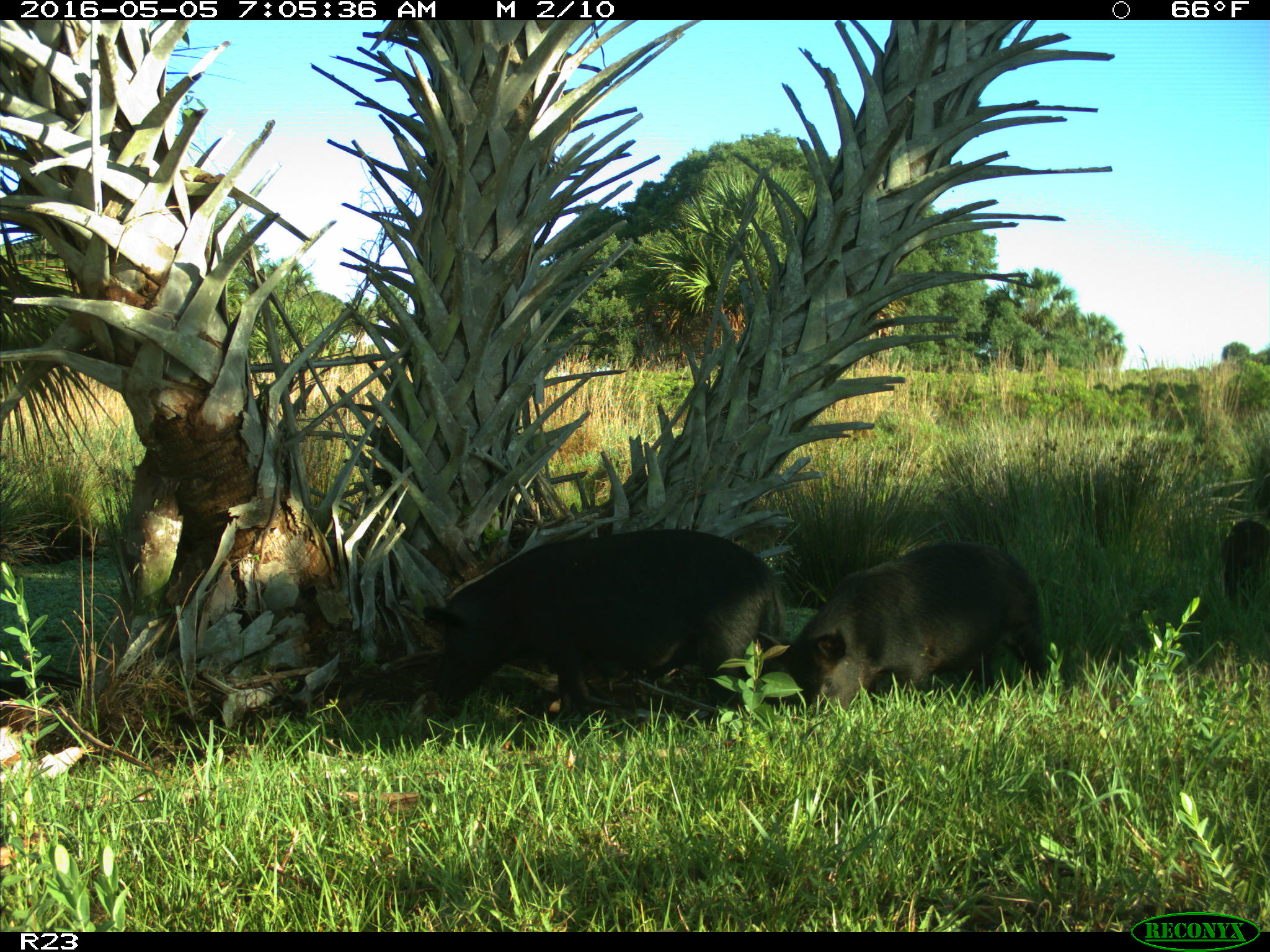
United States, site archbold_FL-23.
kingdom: Animalia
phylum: Chordata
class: Mammalia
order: Artiodactyla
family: Suidae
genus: Sus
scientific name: Sus scrofa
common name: wild boar